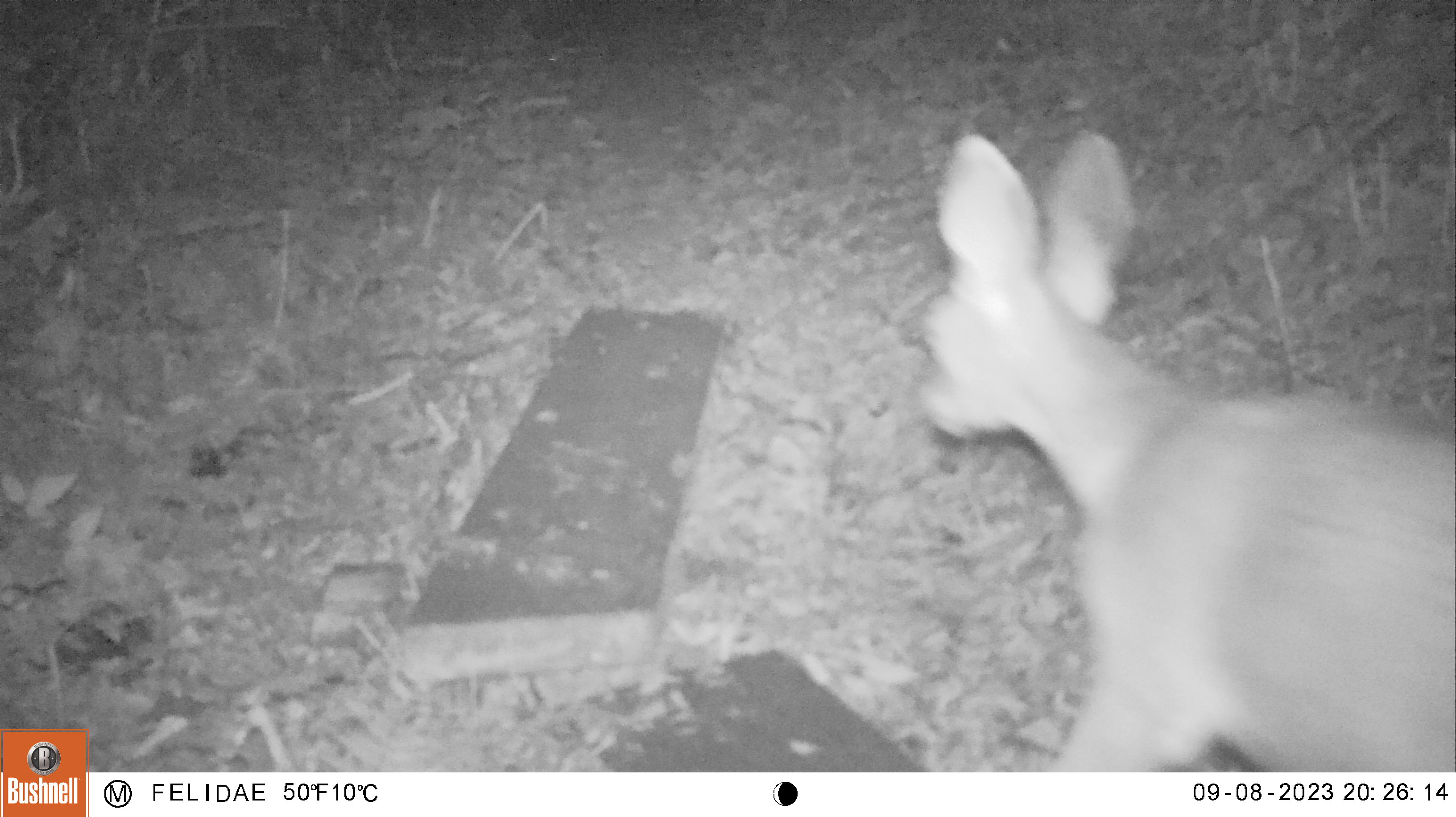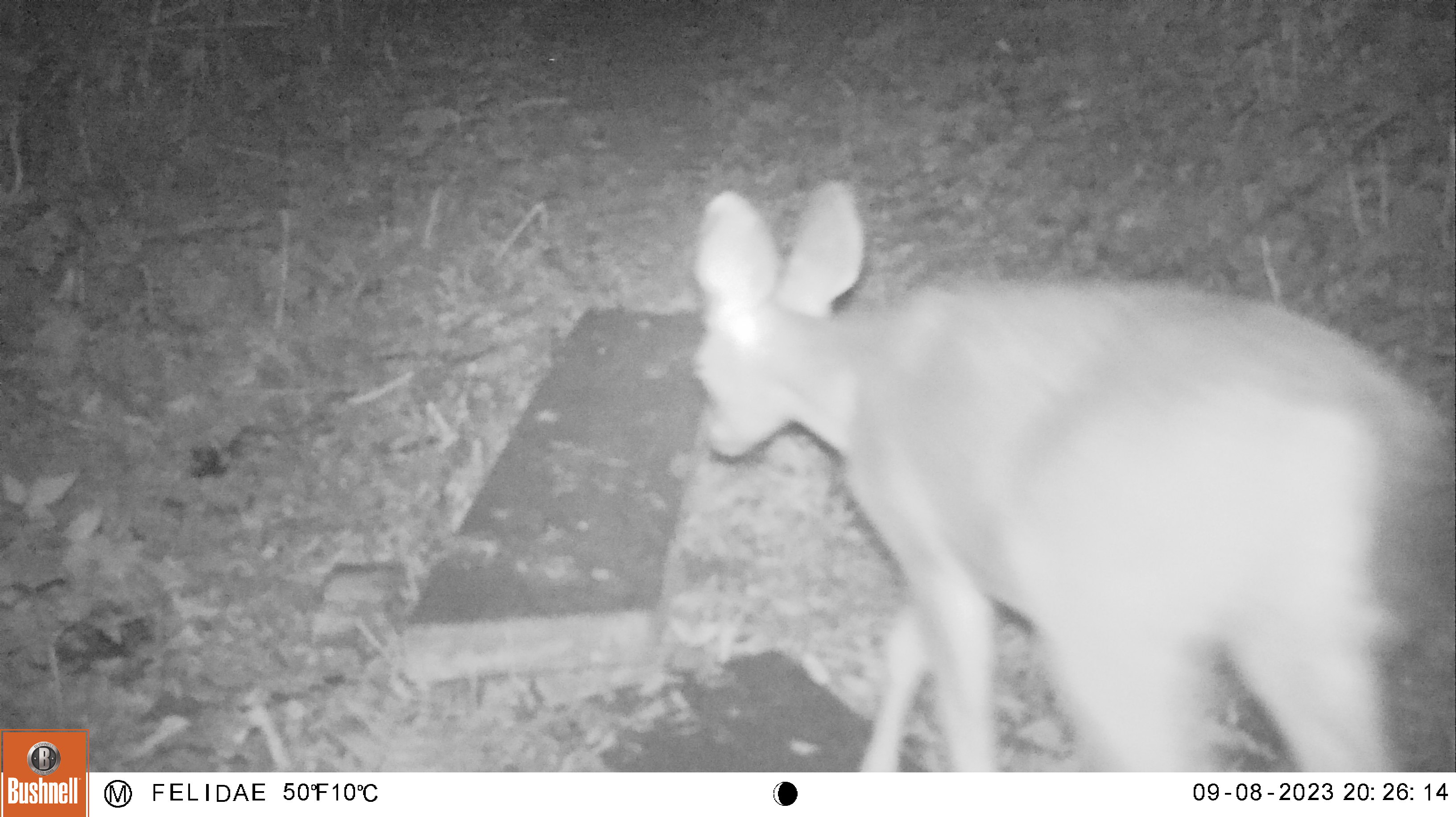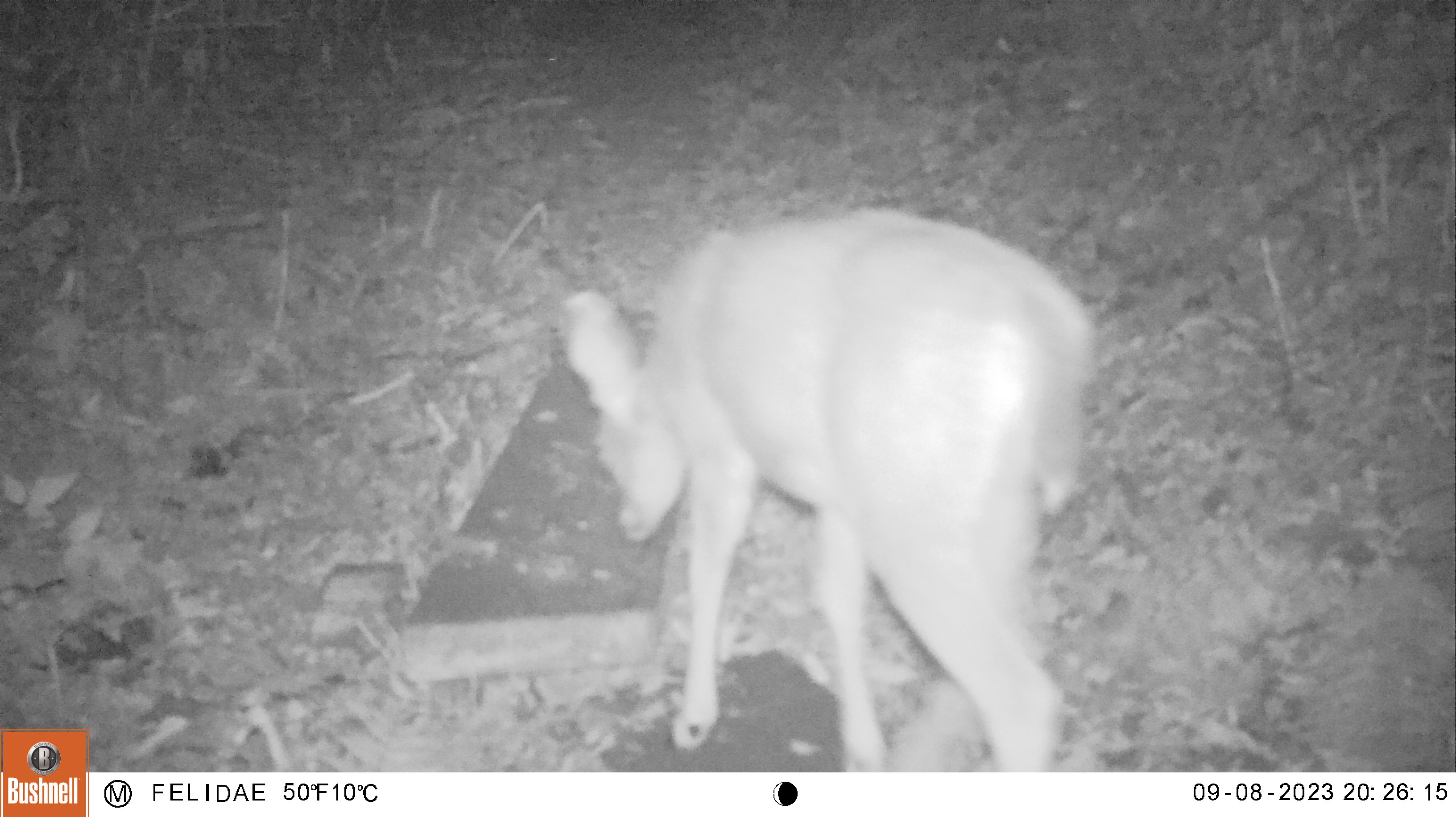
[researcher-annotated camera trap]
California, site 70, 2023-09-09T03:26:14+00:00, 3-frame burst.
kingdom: Animalia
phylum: Chordata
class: Mammalia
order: Artiodactyla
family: Cervidae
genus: Odocoileus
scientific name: Odocoileus hemionus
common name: mule deer